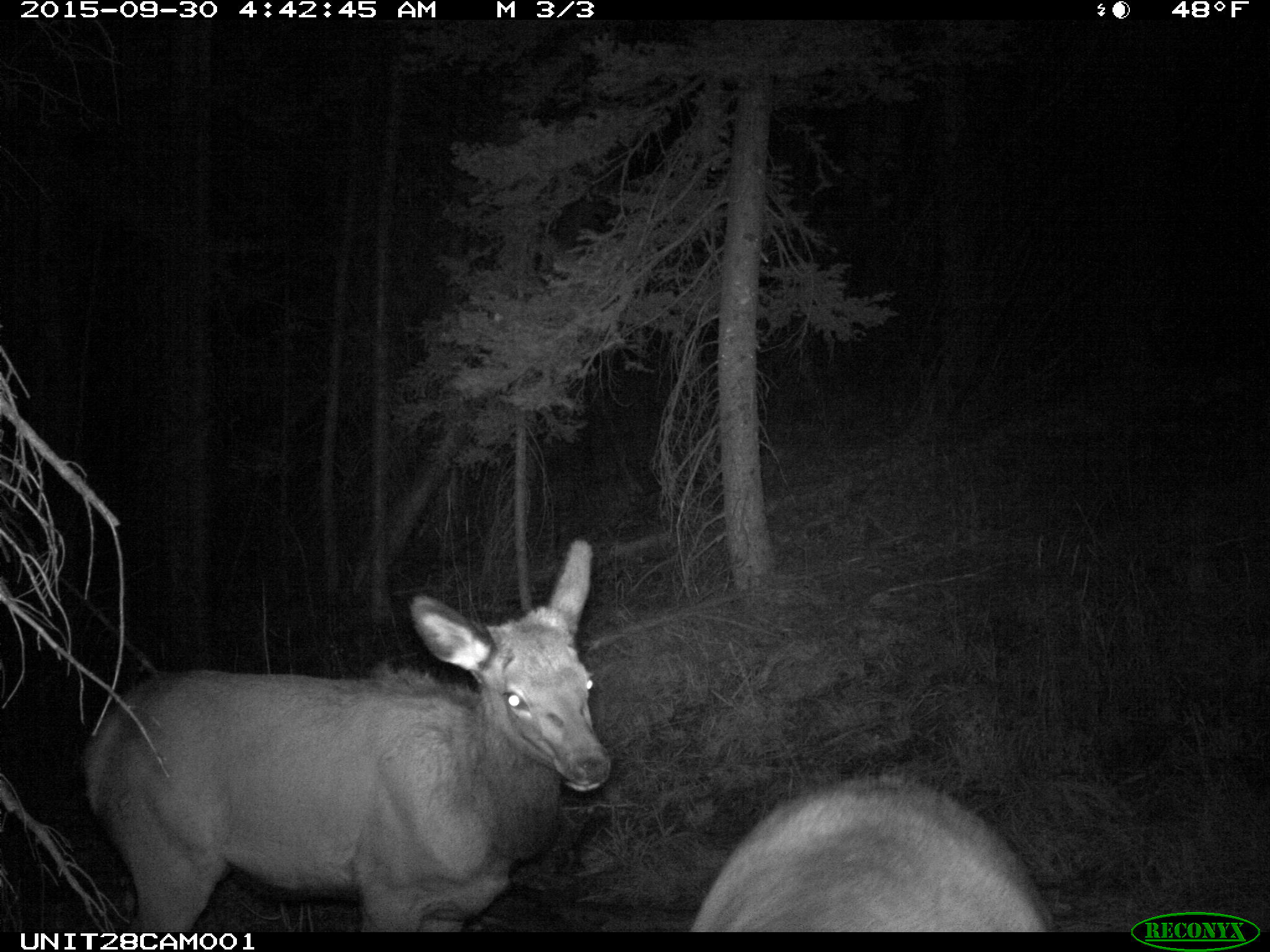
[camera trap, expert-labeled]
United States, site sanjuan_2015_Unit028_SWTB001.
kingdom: Animalia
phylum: Chordata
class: Mammalia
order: Artiodactyla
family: Cervidae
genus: Cervus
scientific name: Cervus elaphus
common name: red deer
Cervus elaphus (red deer).